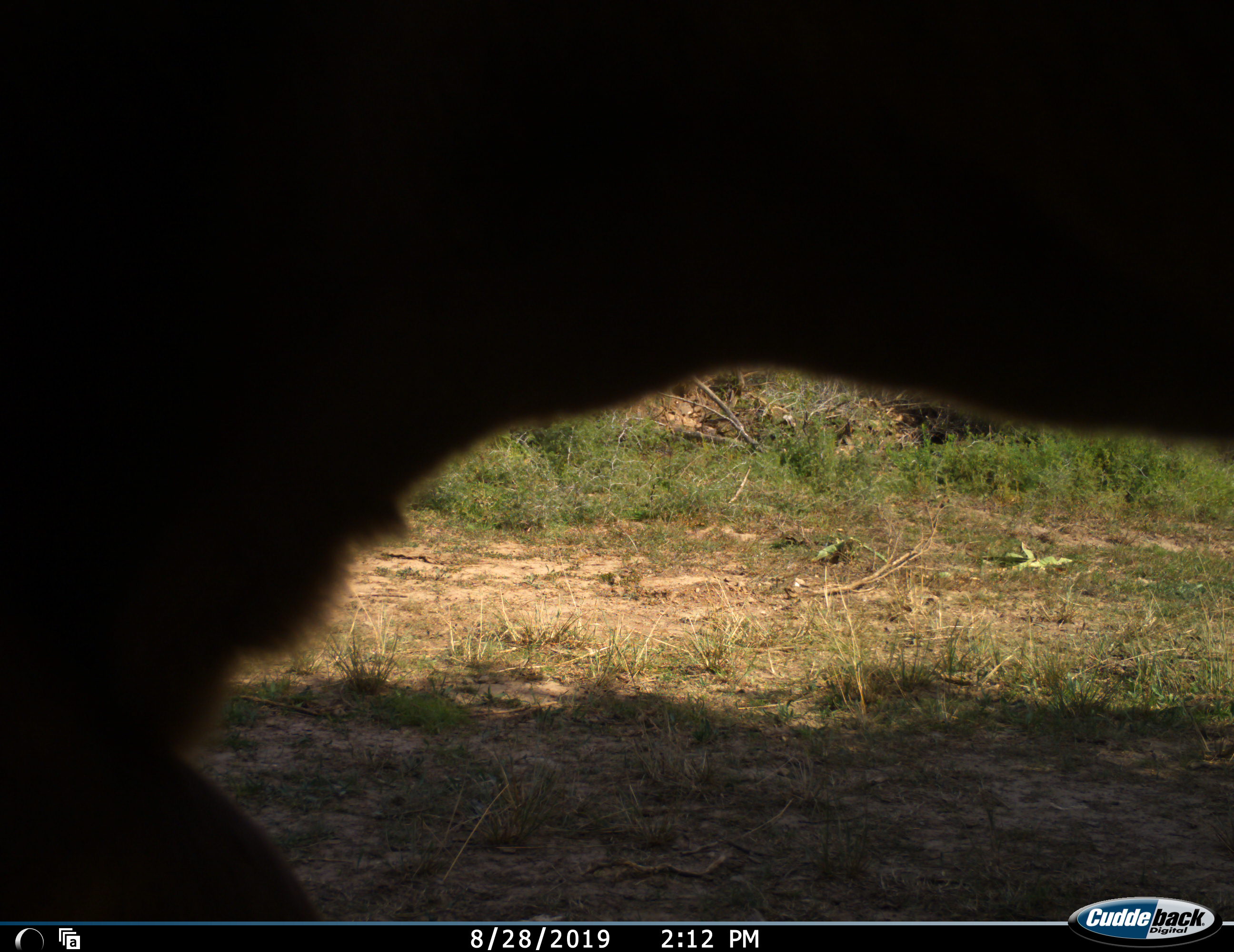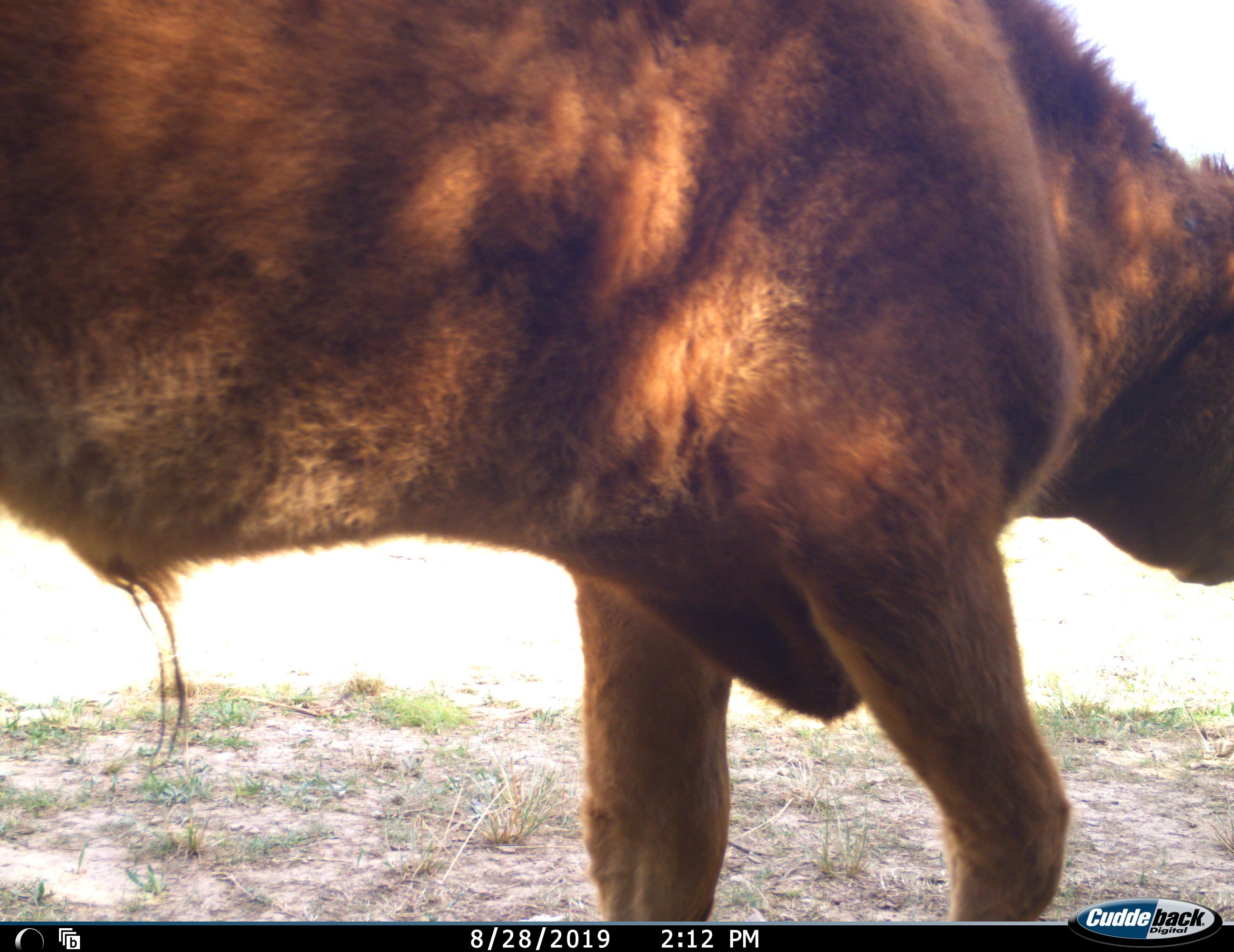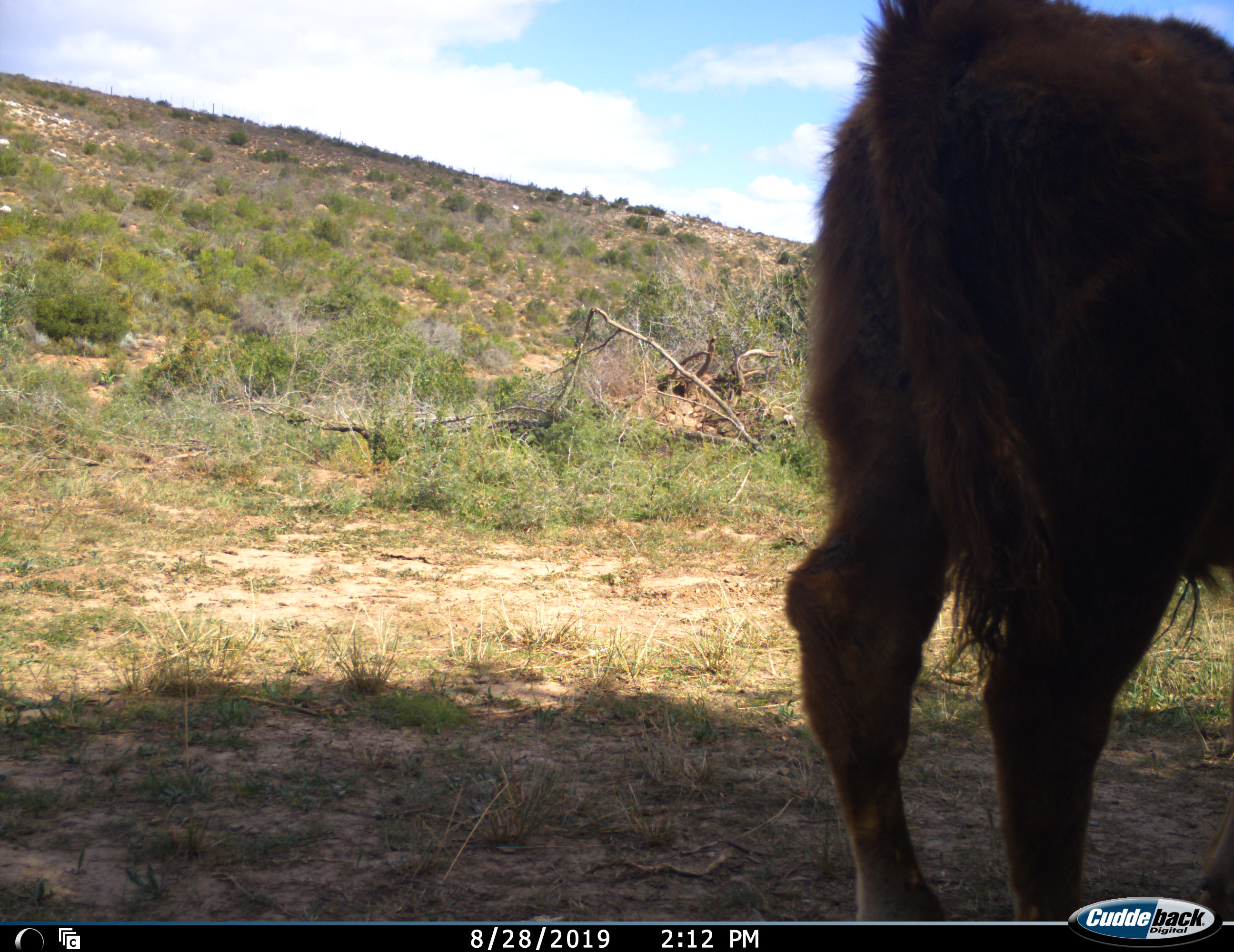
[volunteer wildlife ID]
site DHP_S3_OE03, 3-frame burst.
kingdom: Animalia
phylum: Chordata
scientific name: Vertebrata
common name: domestic animal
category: domesticanimal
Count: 1.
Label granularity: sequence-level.